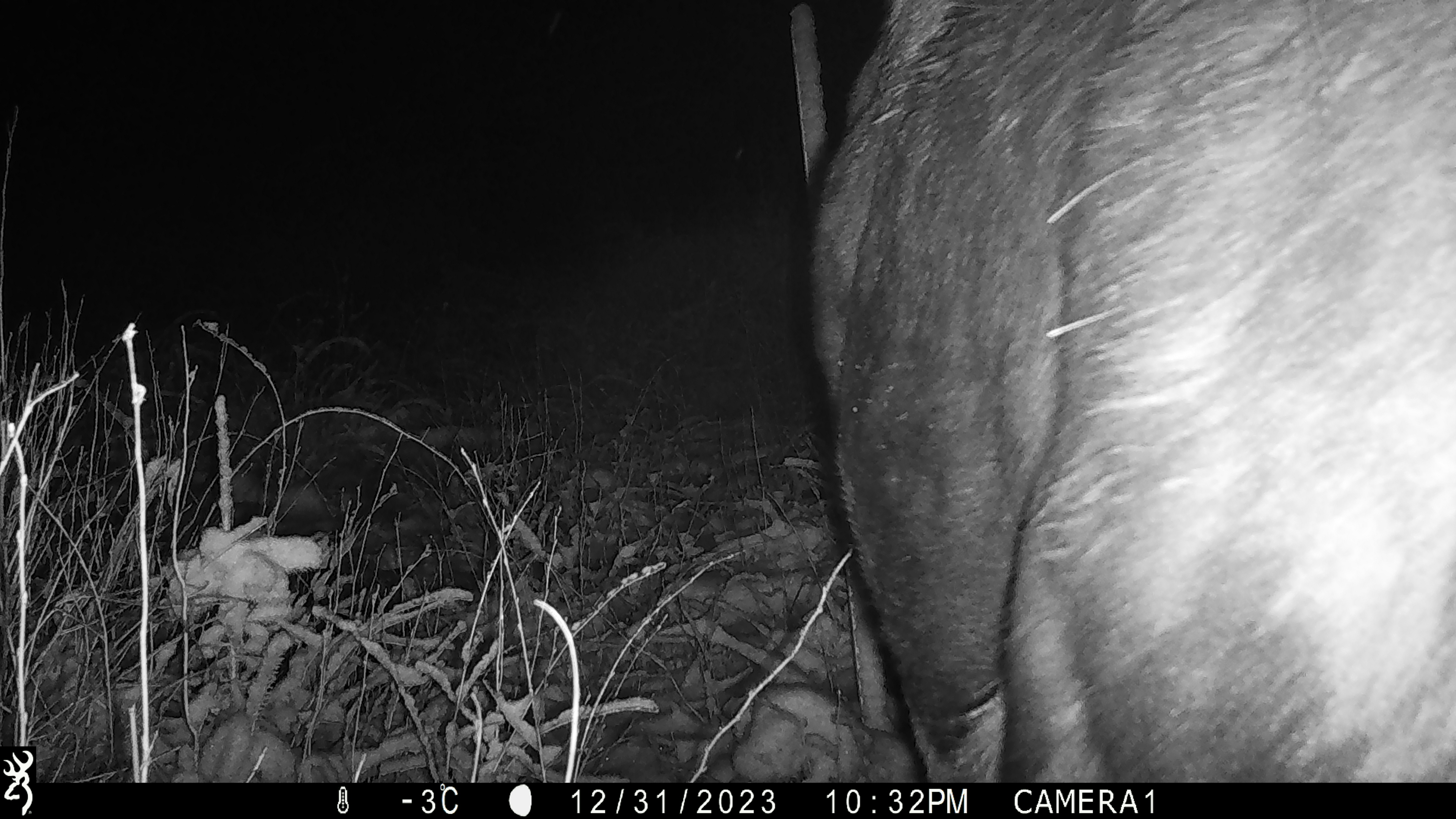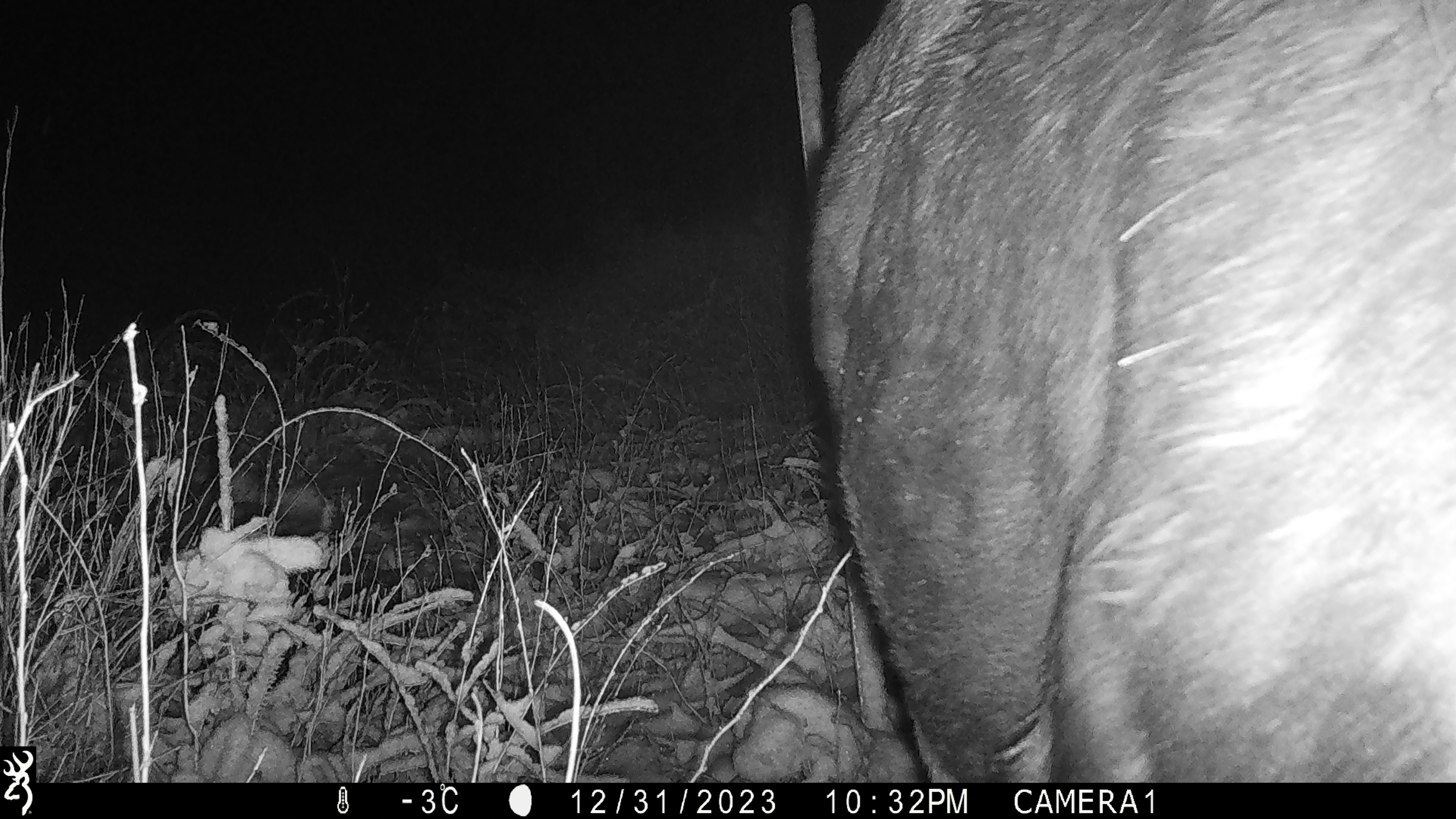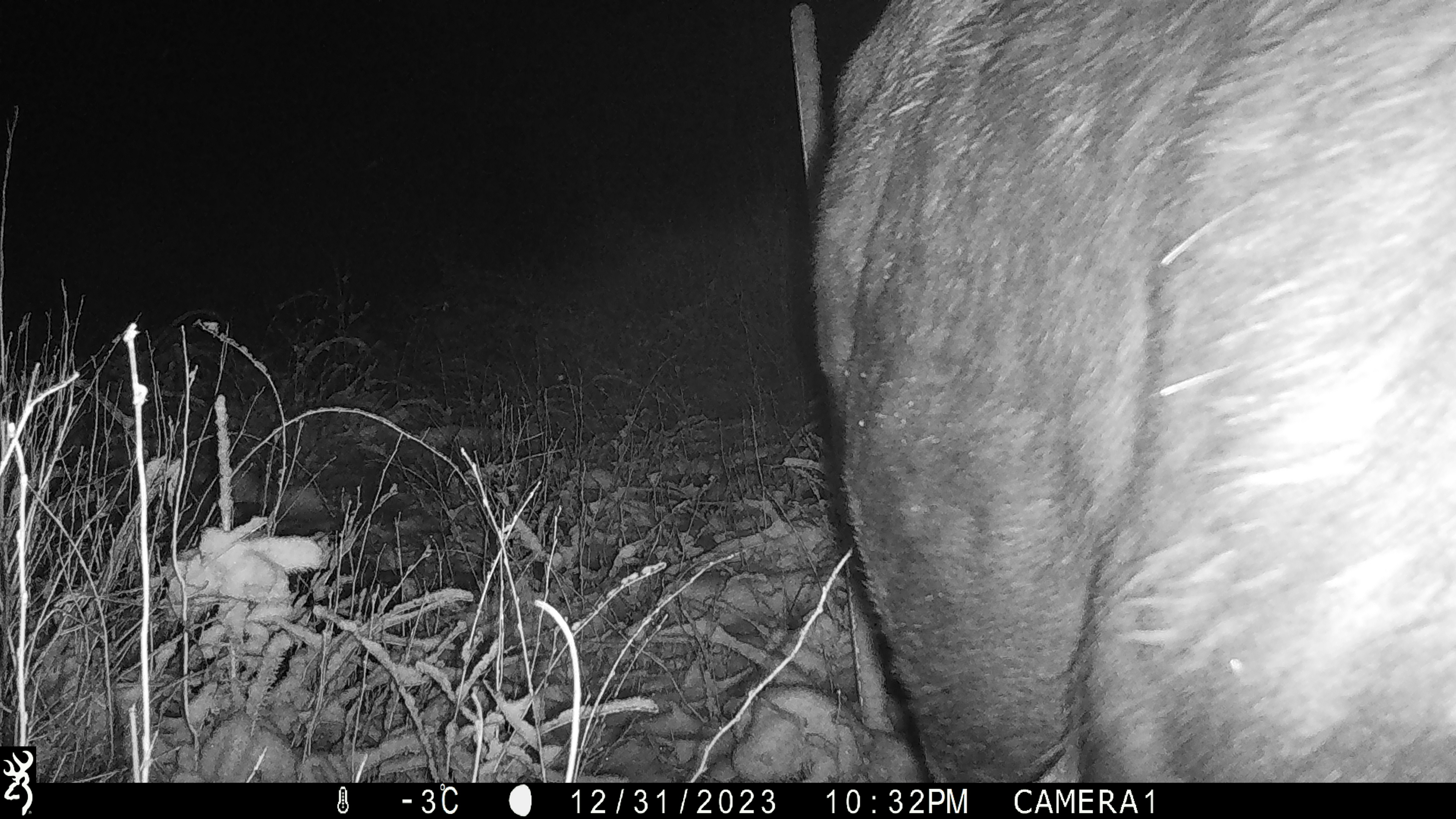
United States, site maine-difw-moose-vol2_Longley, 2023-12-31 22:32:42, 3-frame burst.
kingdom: Animalia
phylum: Chordata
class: Mammalia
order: Artiodactyla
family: Cervidae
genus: Alces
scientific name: Alces alces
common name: moose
Moose (Alces alces).